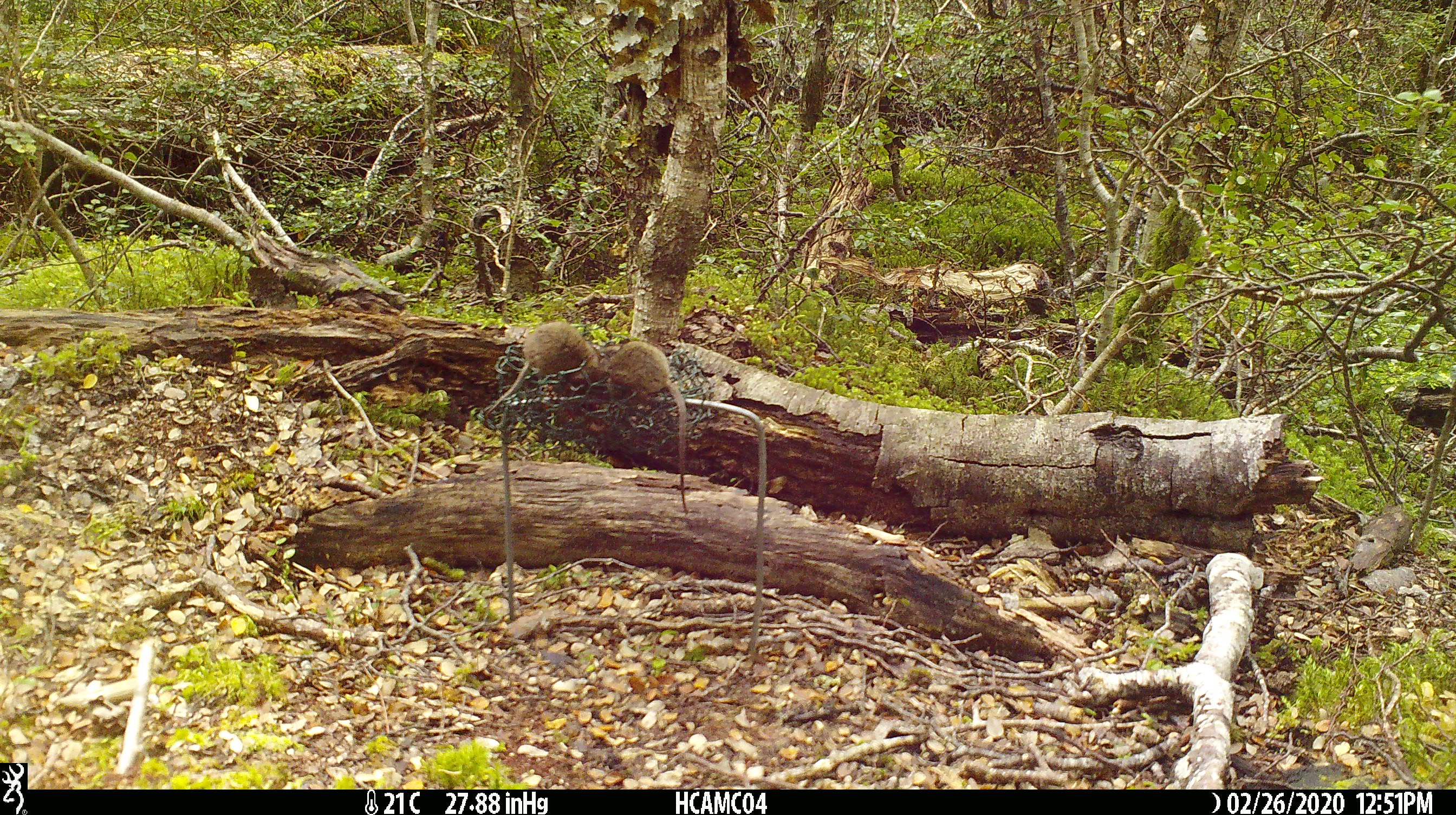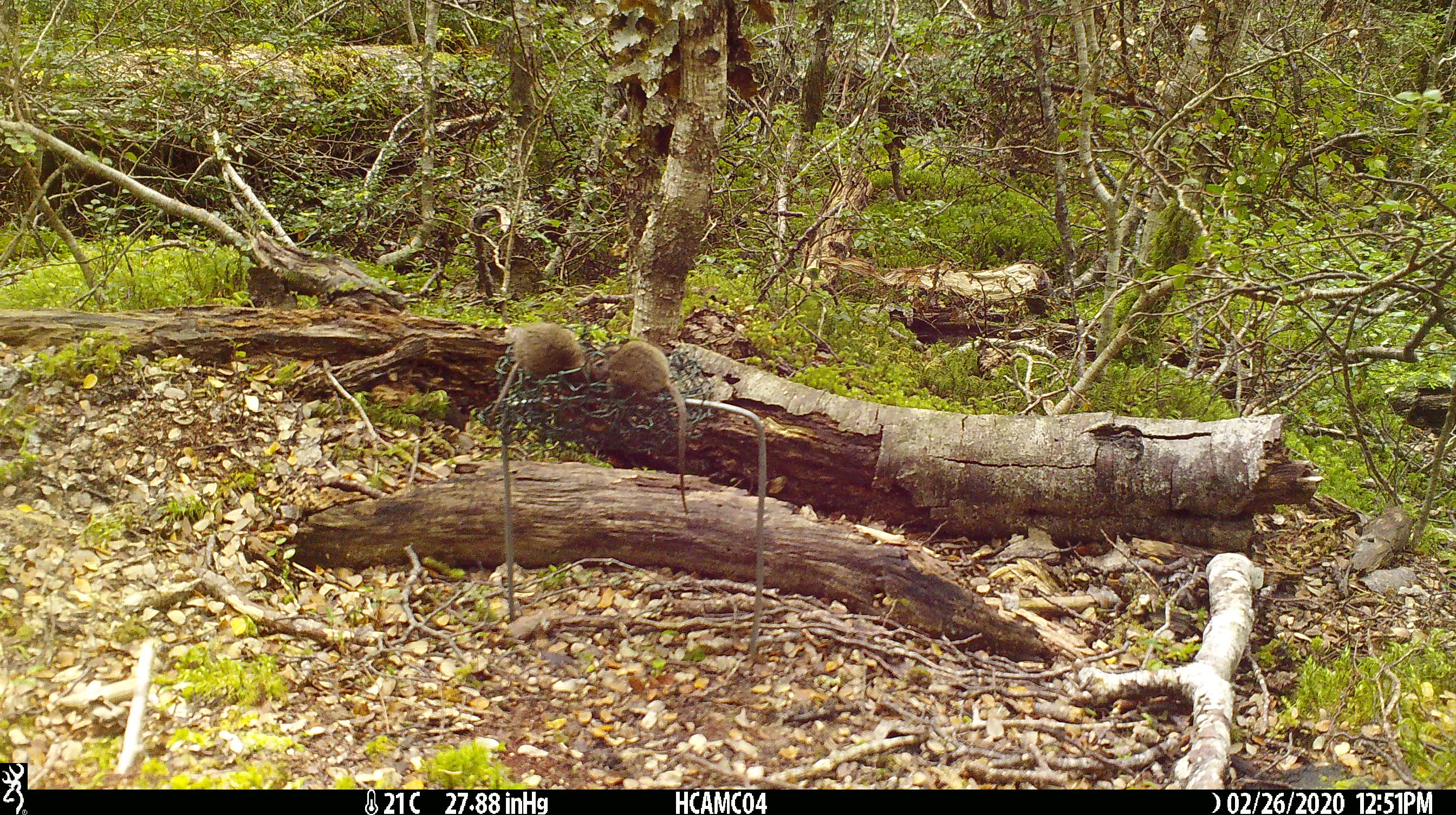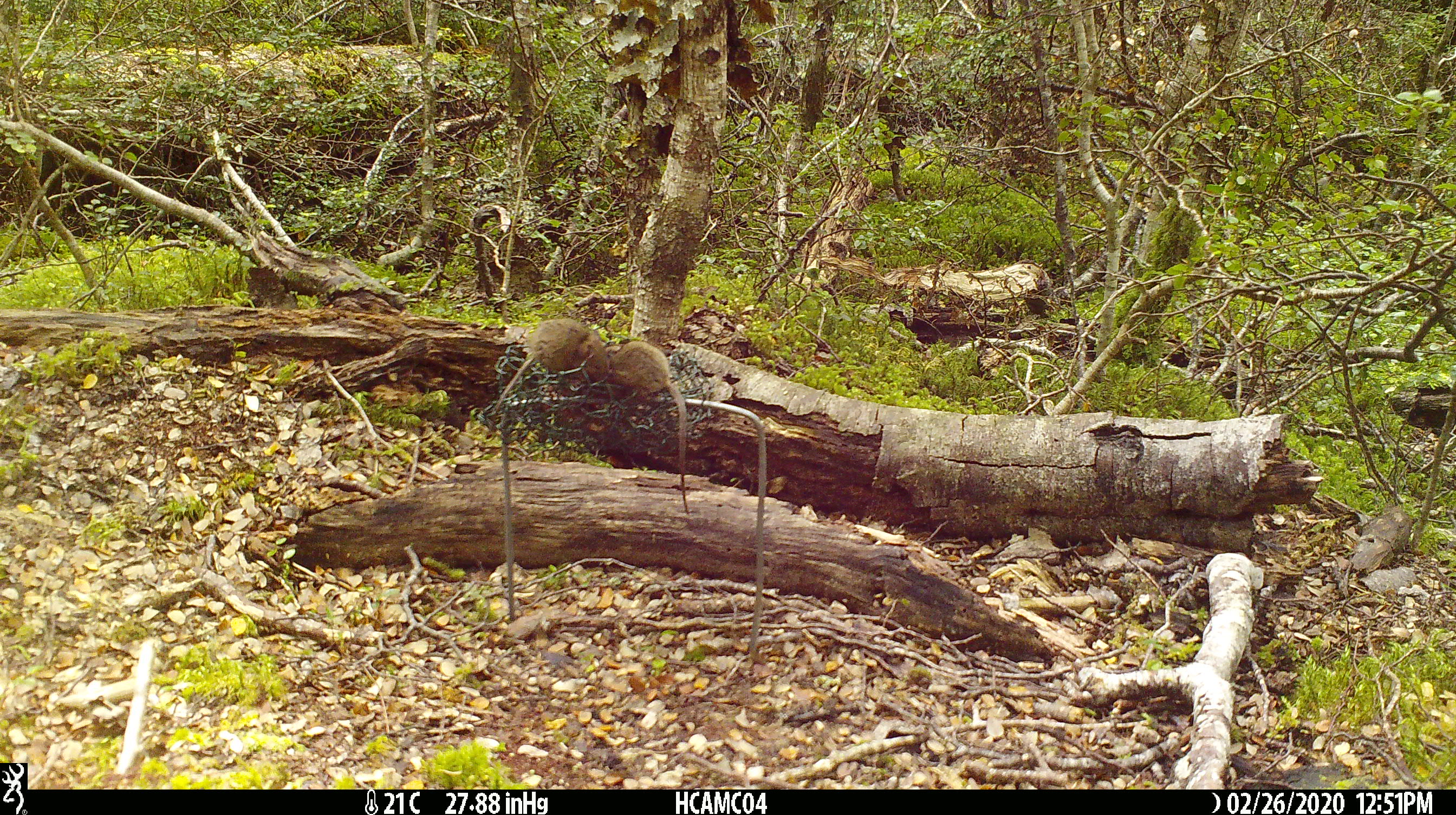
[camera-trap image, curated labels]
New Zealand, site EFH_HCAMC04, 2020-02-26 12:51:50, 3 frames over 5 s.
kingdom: Animalia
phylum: Chordata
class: Mammalia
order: Rodentia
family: Muridae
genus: Mus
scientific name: Mus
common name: mouse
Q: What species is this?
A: Mouse (Mus).